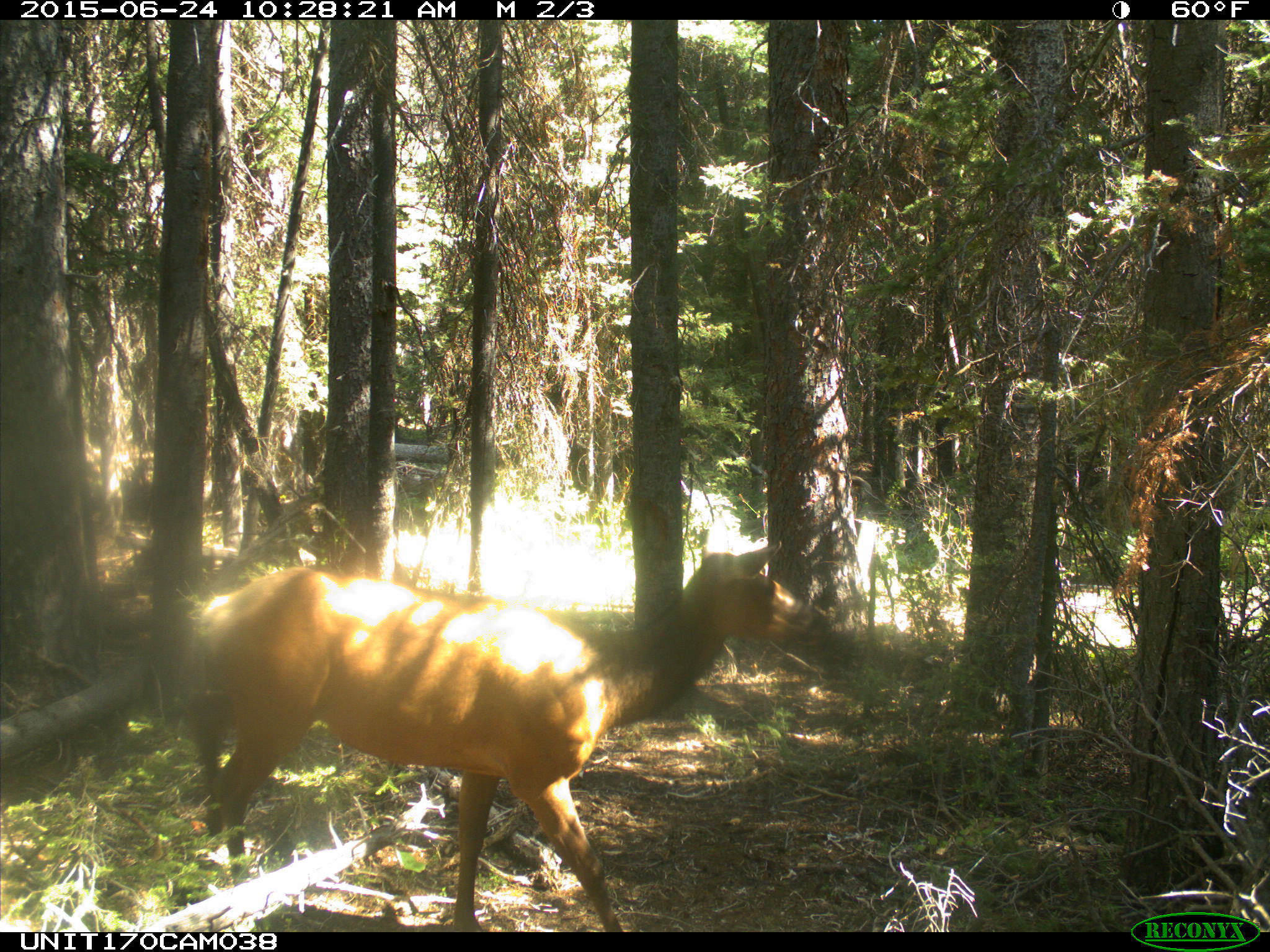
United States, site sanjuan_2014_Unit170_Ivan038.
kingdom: Animalia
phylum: Chordata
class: Mammalia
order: Artiodactyla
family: Cervidae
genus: Cervus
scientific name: Cervus elaphus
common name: red deer